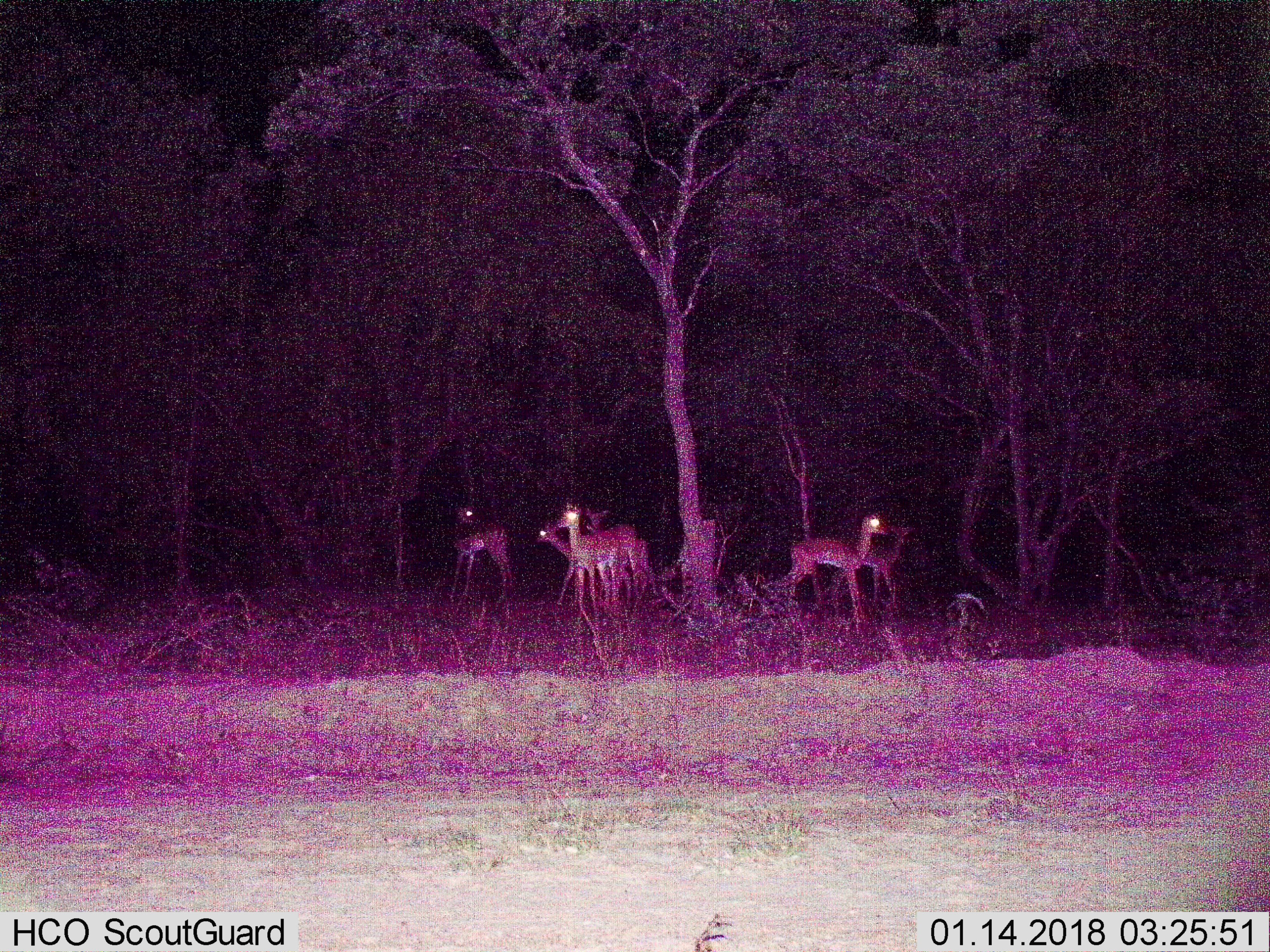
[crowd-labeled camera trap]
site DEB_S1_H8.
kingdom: Animalia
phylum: Chordata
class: Mammalia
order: Artiodactyla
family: Bovidae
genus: Aepyceros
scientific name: Aepyceros melampus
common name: impala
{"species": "impala (Aepyceros melampus)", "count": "6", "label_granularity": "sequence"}